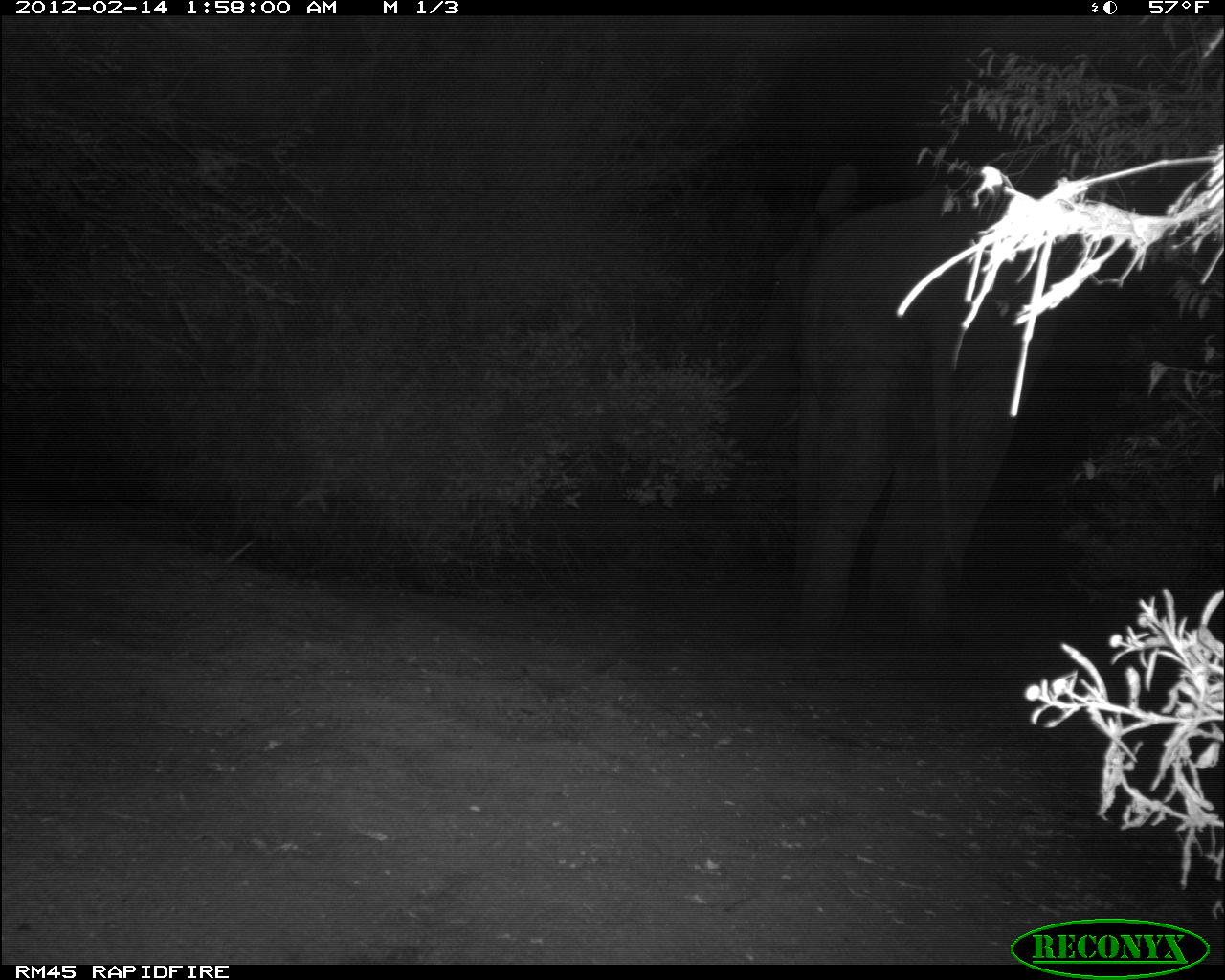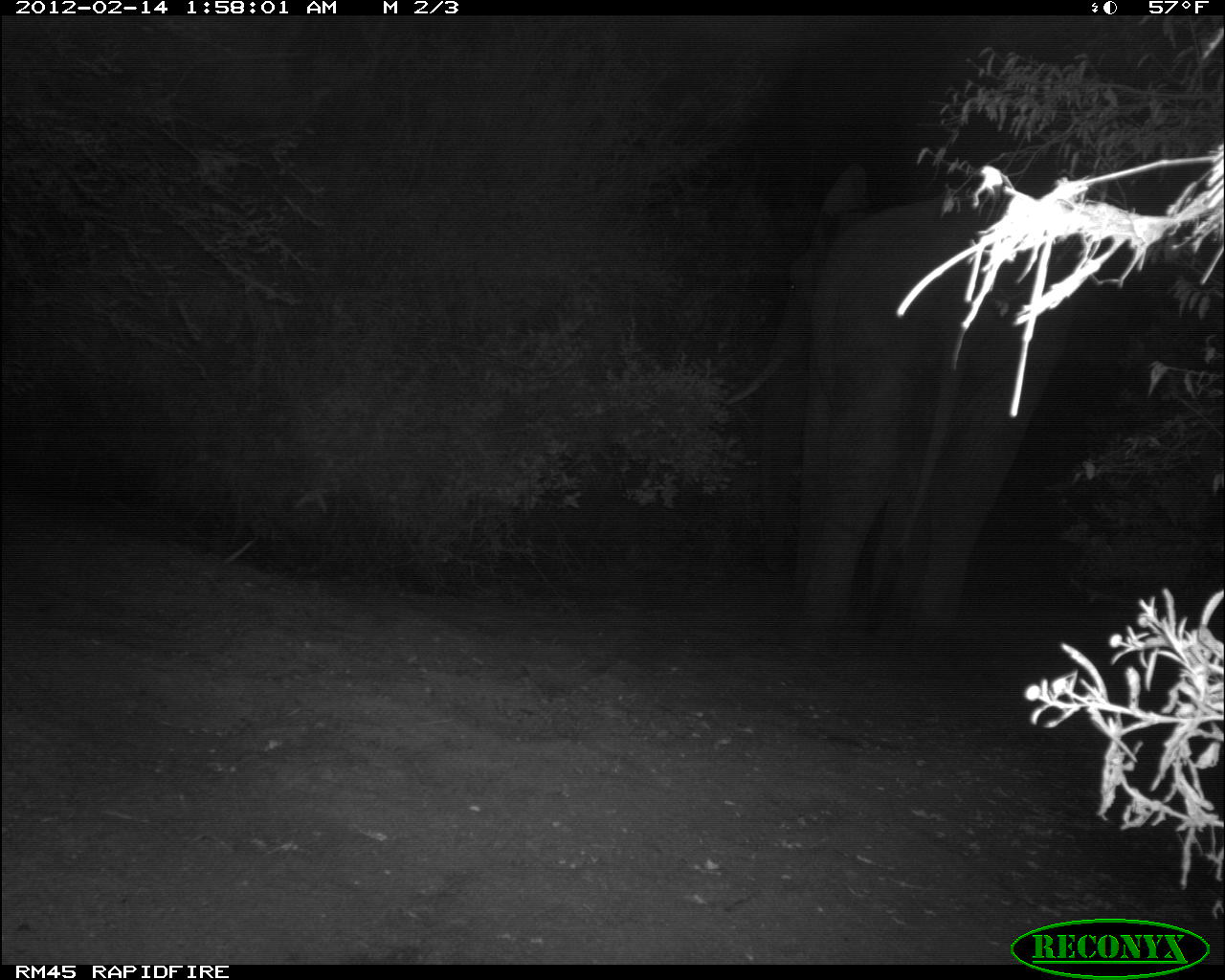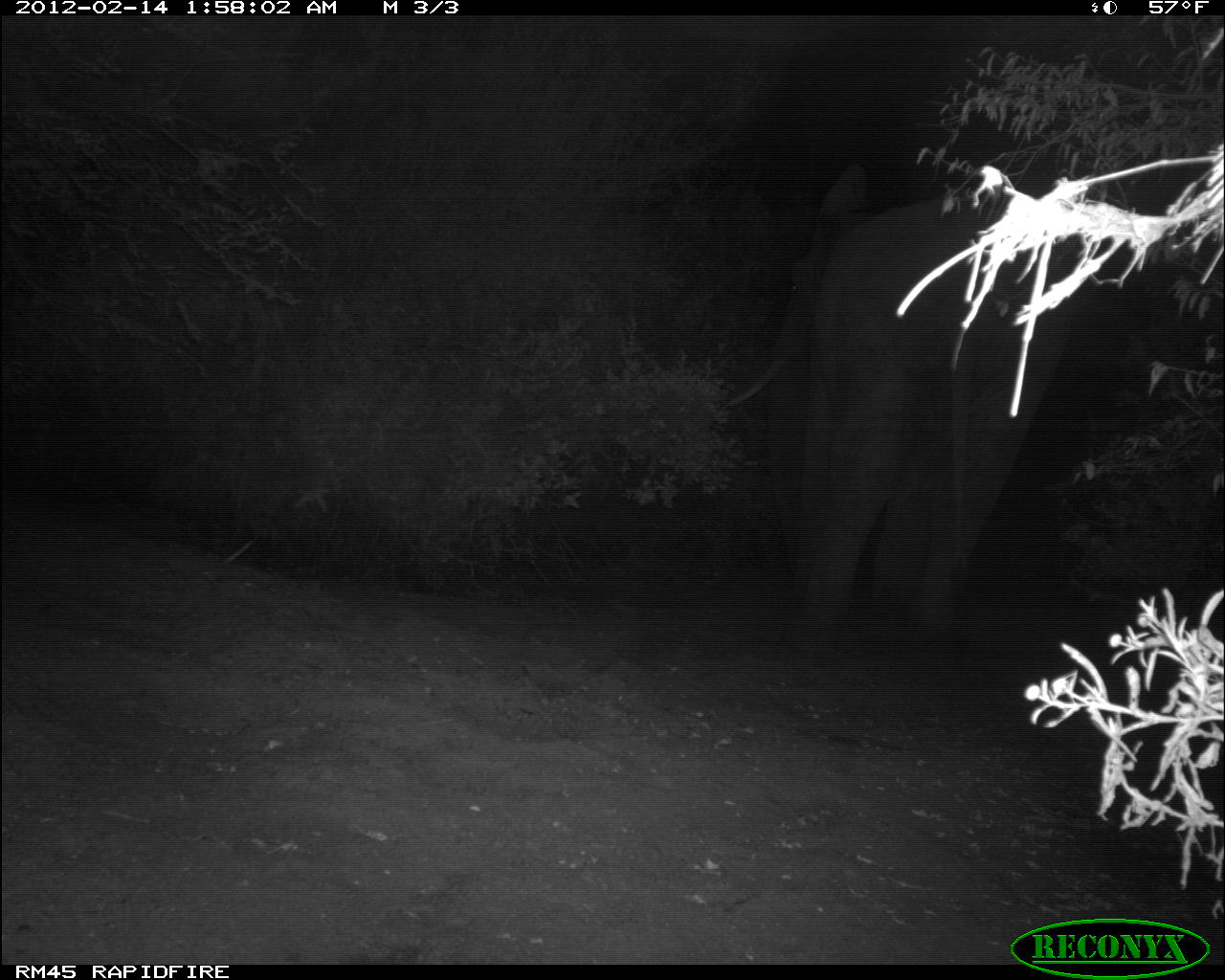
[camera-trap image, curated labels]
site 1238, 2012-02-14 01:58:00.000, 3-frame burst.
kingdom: Animalia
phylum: Chordata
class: Mammalia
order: Proboscidea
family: Elephantidae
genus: Loxodonta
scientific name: Loxodonta africana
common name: african bush elephant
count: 1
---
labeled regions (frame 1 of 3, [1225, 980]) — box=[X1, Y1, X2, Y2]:
loxodonta africana: box=[712, 162, 1066, 653]